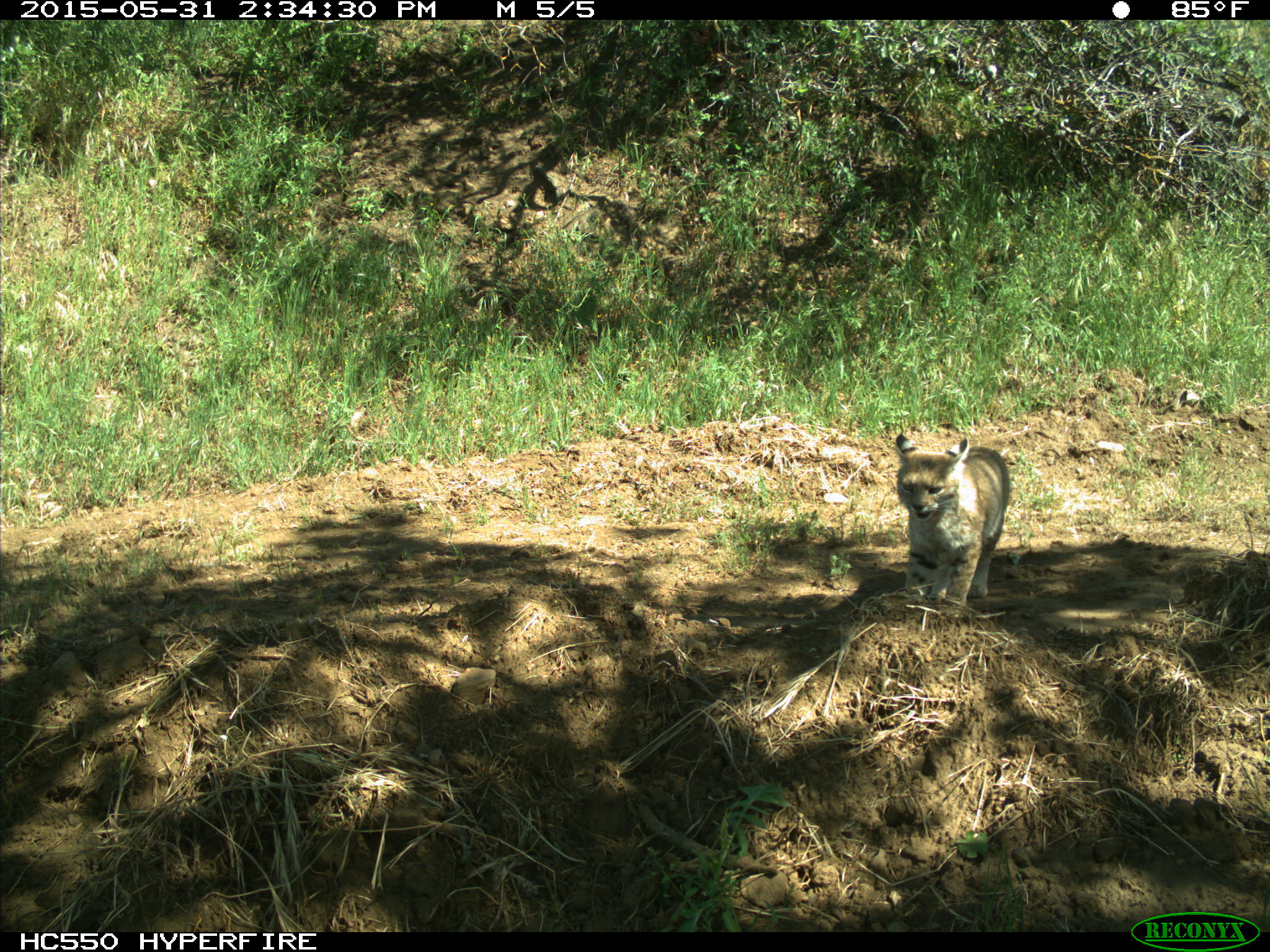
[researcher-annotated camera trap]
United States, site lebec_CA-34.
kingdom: Animalia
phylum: Chordata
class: Mammalia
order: Carnivora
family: Felidae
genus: Lynx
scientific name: Lynx rufus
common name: bobcat